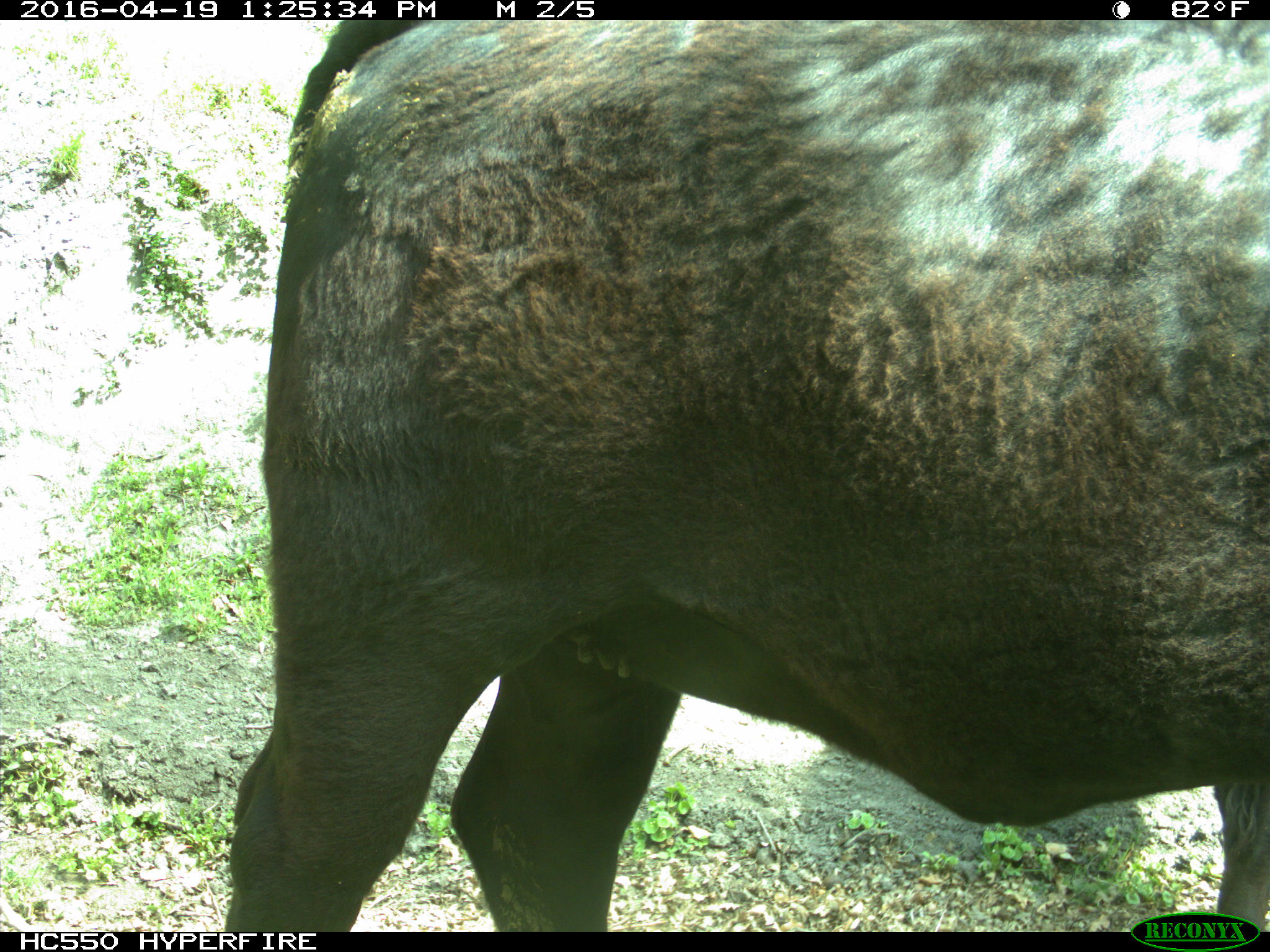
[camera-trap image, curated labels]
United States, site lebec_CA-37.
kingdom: Animalia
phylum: Chordata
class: Mammalia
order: Artiodactyla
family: Bovidae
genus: Bos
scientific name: Bos taurus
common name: domestic cow